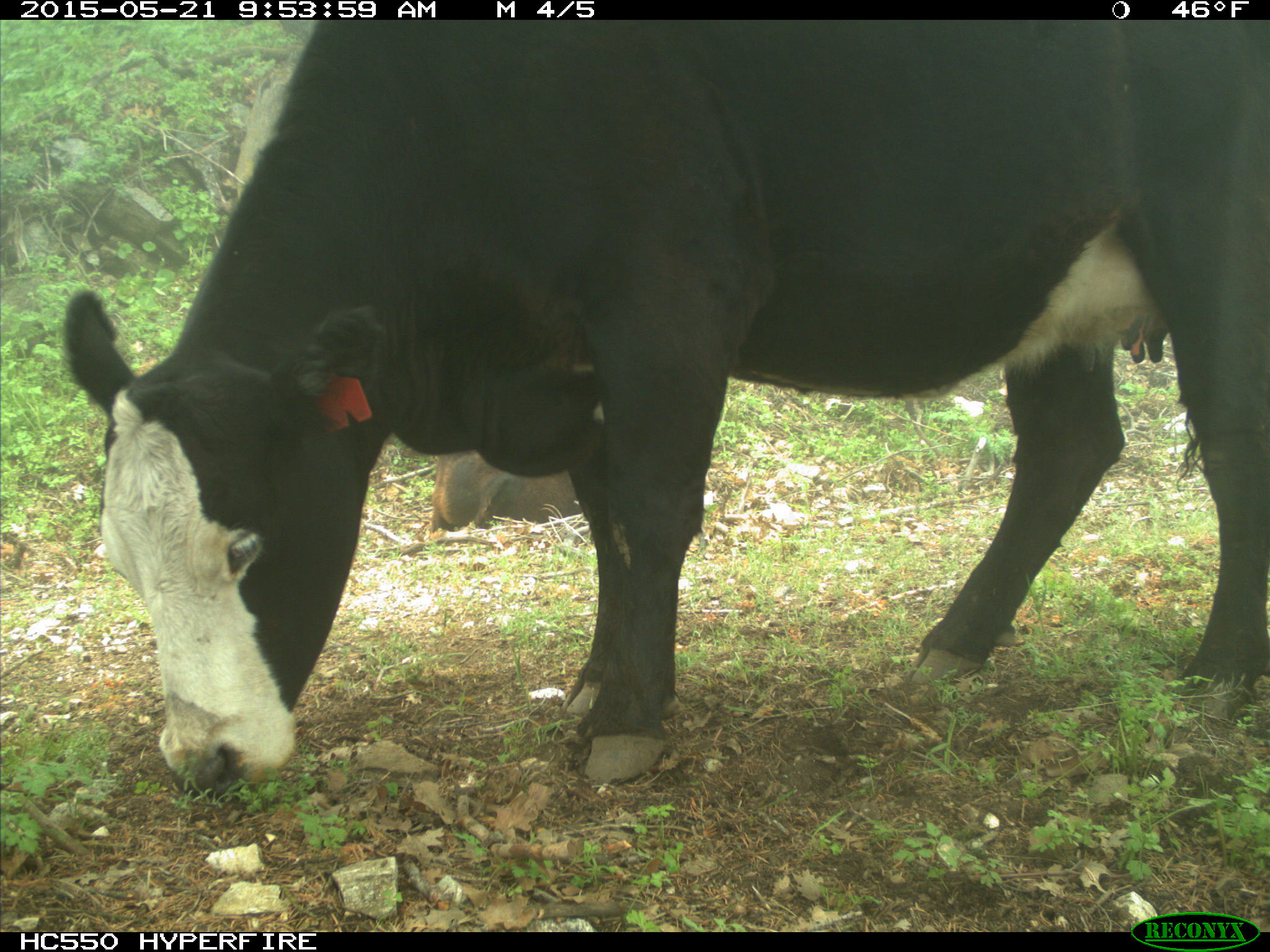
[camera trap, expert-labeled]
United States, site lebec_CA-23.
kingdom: Animalia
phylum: Chordata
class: Mammalia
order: Artiodactyla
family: Bovidae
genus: Bos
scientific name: Bos taurus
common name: domestic cow